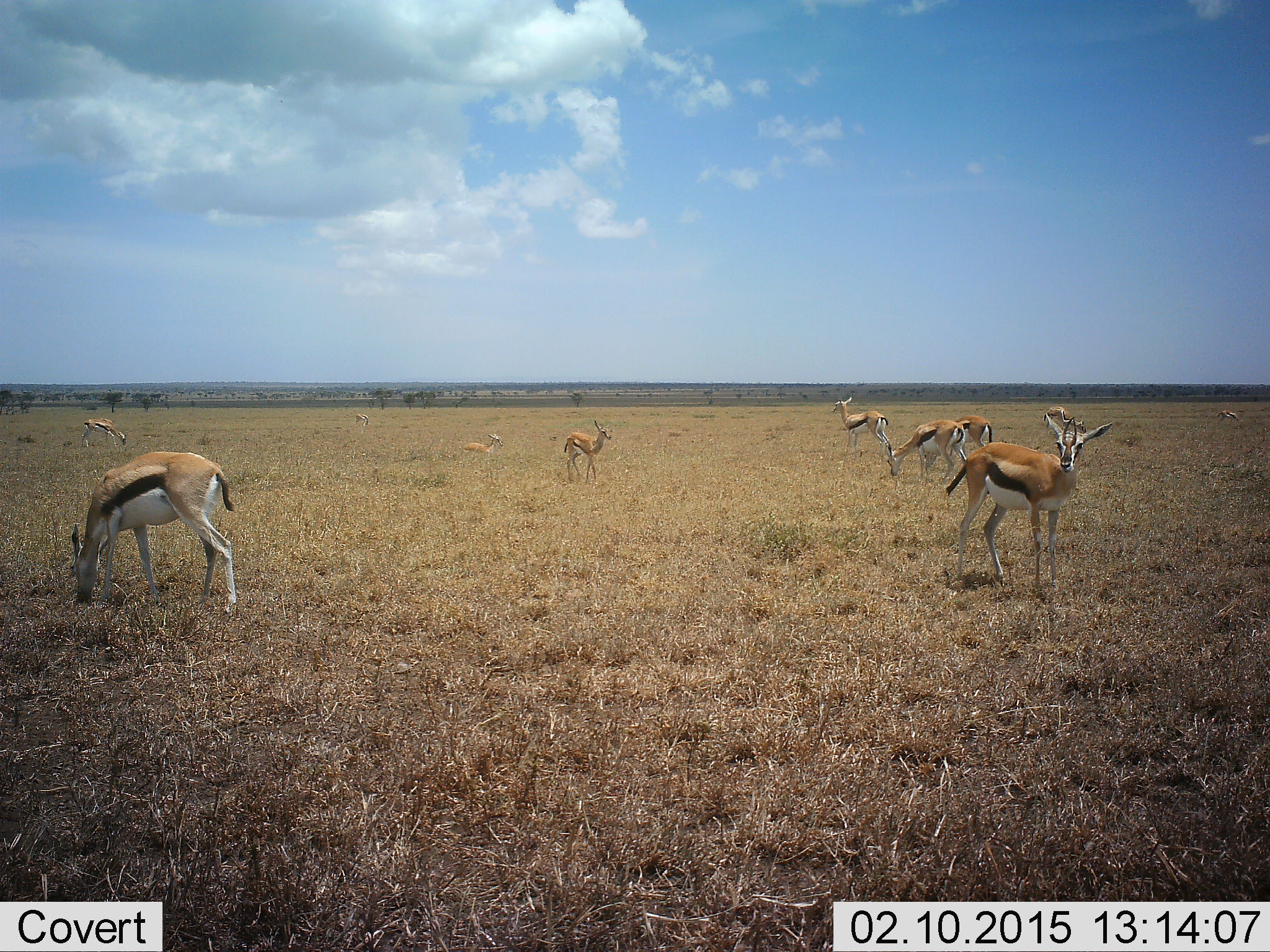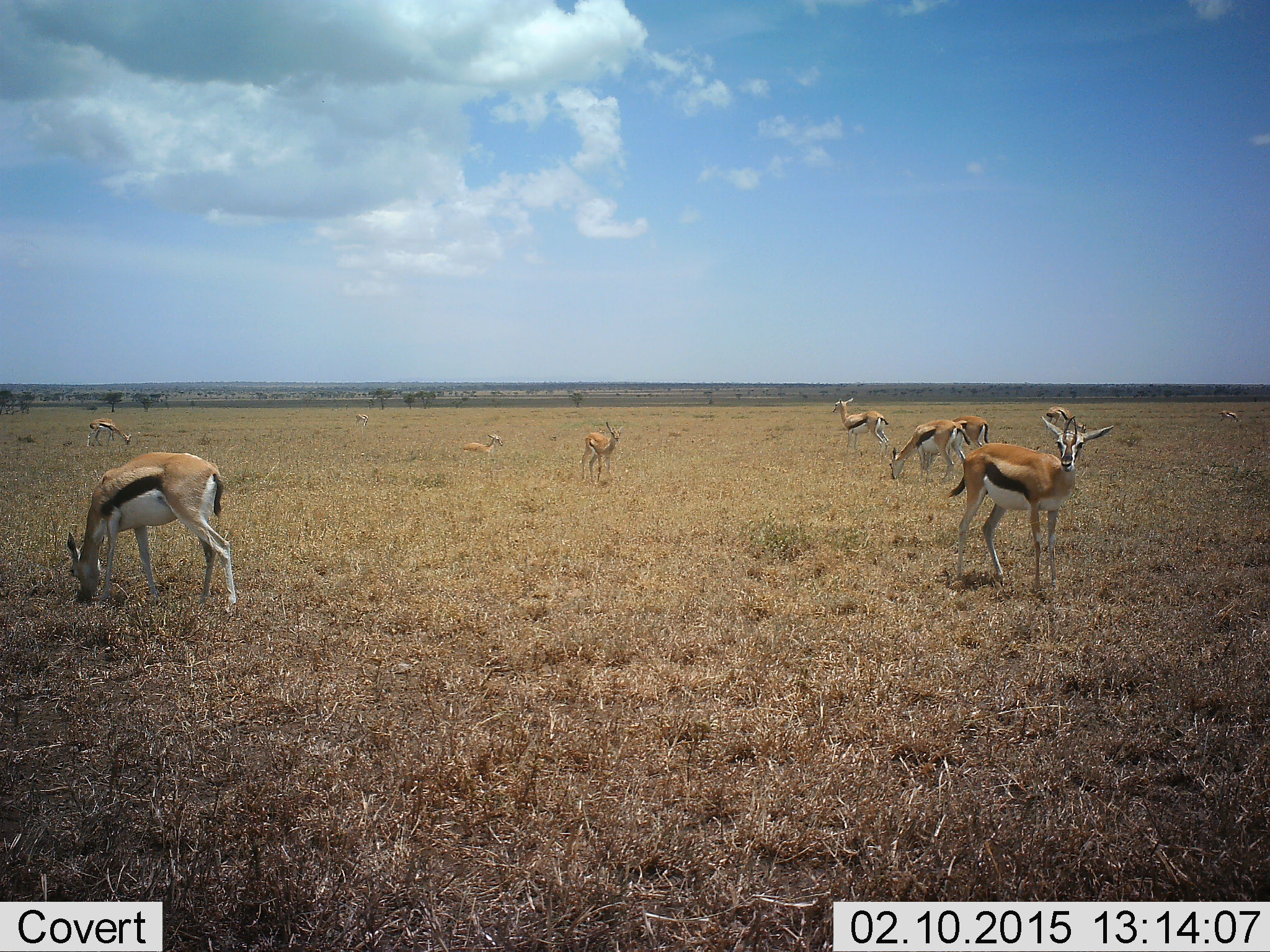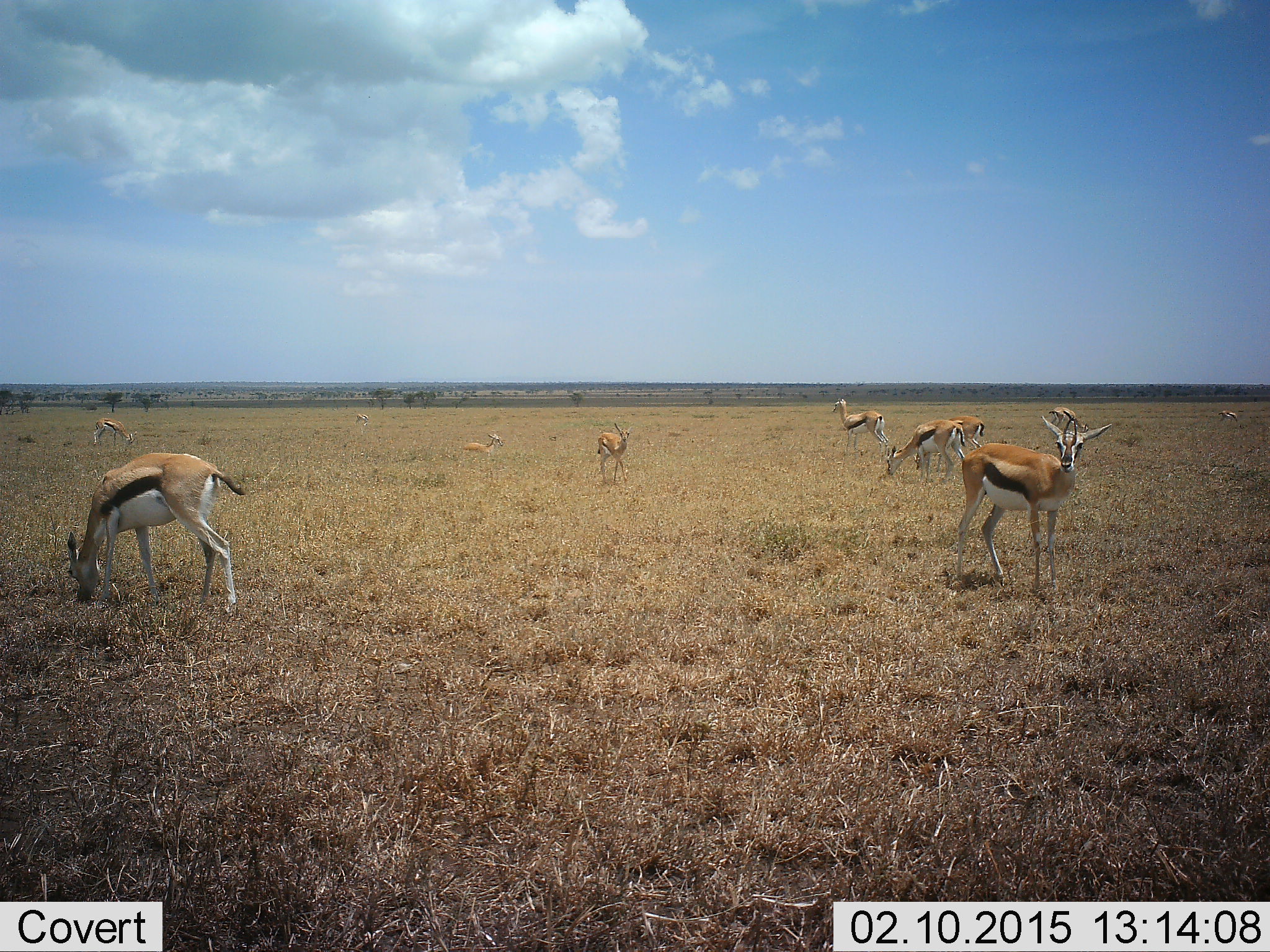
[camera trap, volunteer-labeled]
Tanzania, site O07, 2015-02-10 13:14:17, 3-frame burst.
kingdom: Animalia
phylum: Chordata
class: Mammalia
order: Artiodactyla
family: Bovidae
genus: Eudorcas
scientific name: Eudorcas thomsonii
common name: thomson's gazelle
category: gazellethomsons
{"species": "gazellethomsons (thomson's gazelle) (Eudorcas thomsonii)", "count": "11-50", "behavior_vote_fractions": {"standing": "90%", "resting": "60%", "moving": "70%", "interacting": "0%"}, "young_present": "50%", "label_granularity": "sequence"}